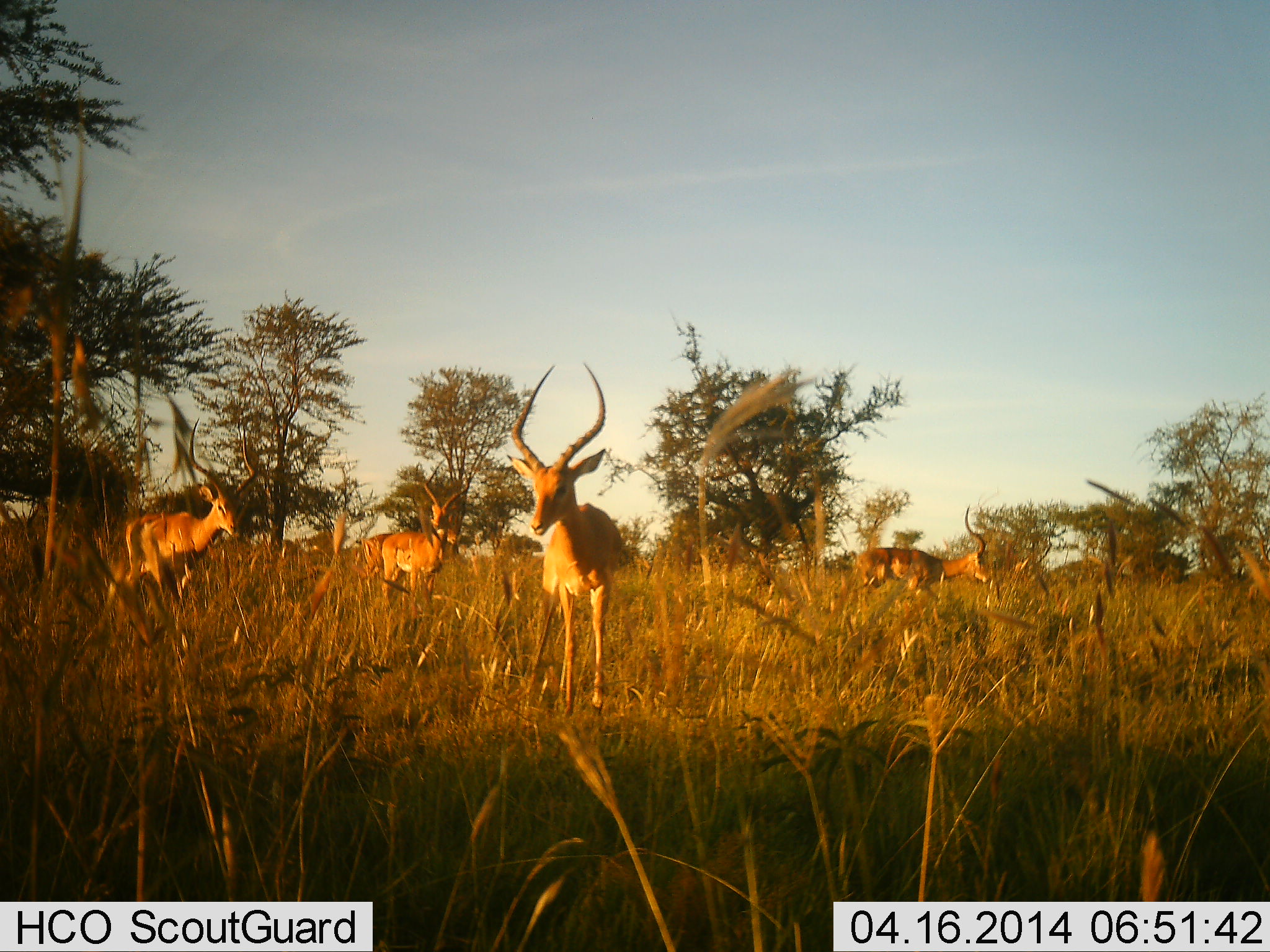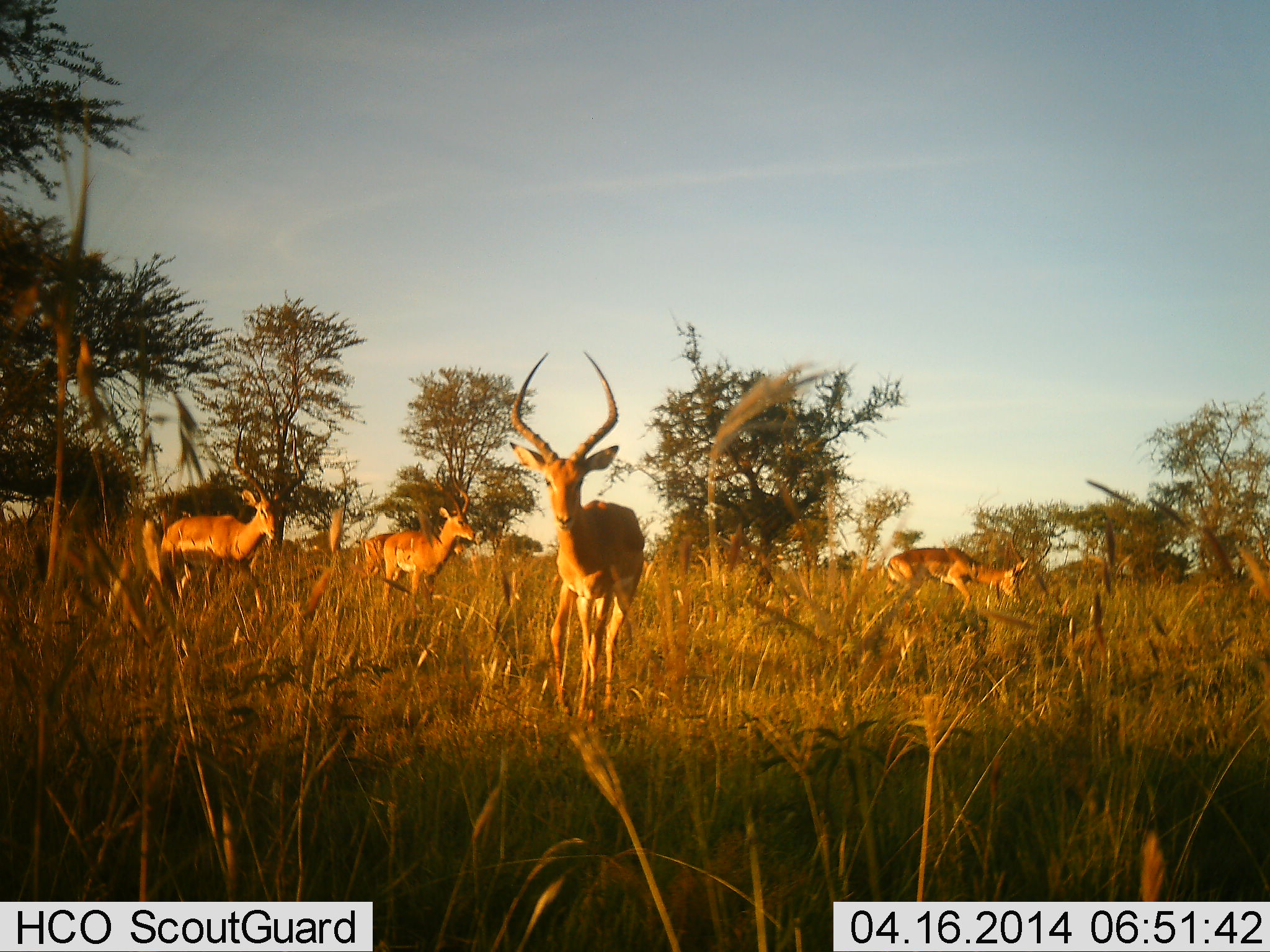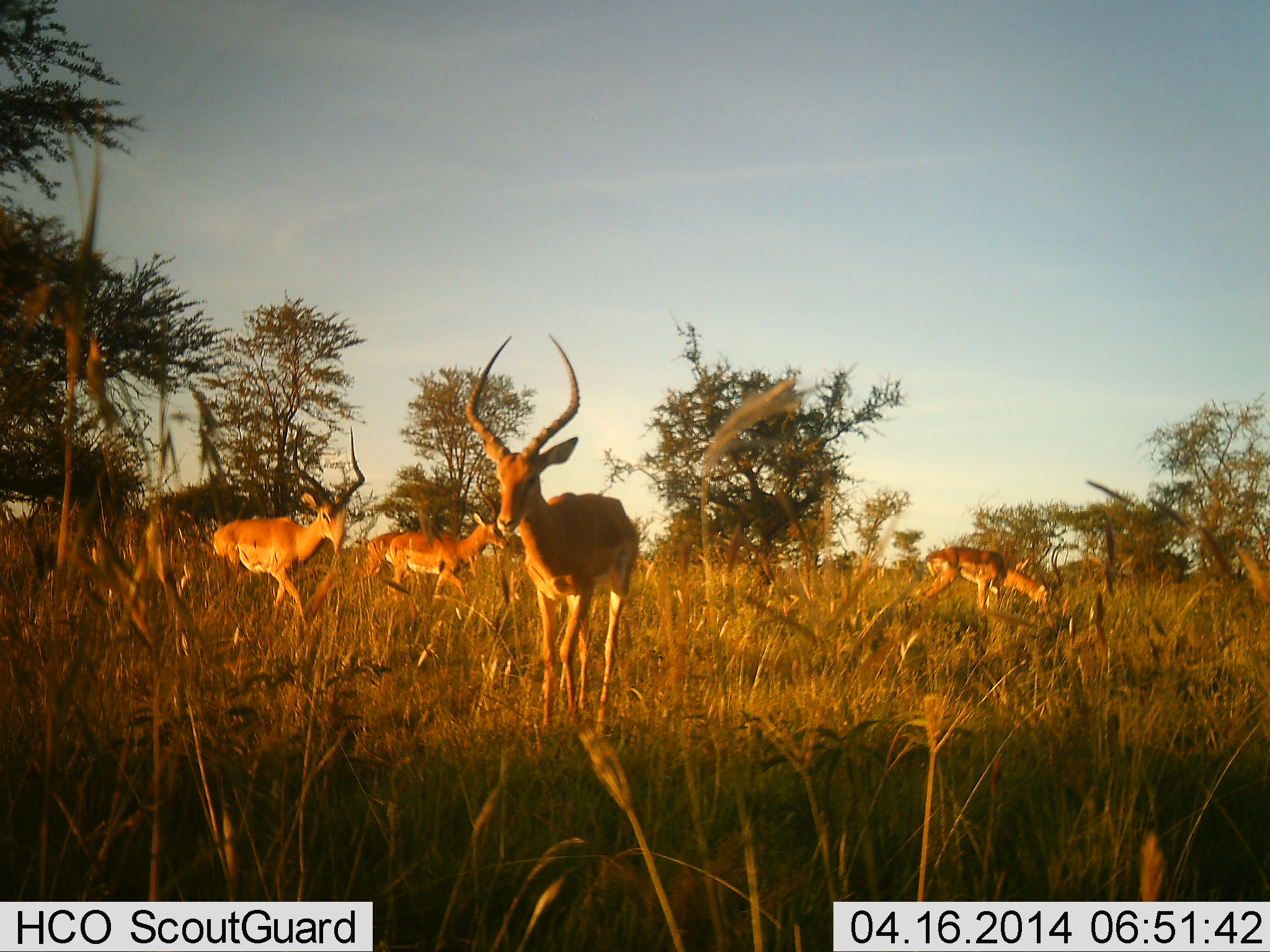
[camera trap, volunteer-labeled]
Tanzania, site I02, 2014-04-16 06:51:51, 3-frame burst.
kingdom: Animalia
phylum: Chordata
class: Mammalia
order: Artiodactyla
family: Bovidae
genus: Aepyceros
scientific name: Aepyceros melampus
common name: impala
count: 4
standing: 60%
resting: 0%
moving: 80%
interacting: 0%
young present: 0%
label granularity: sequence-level